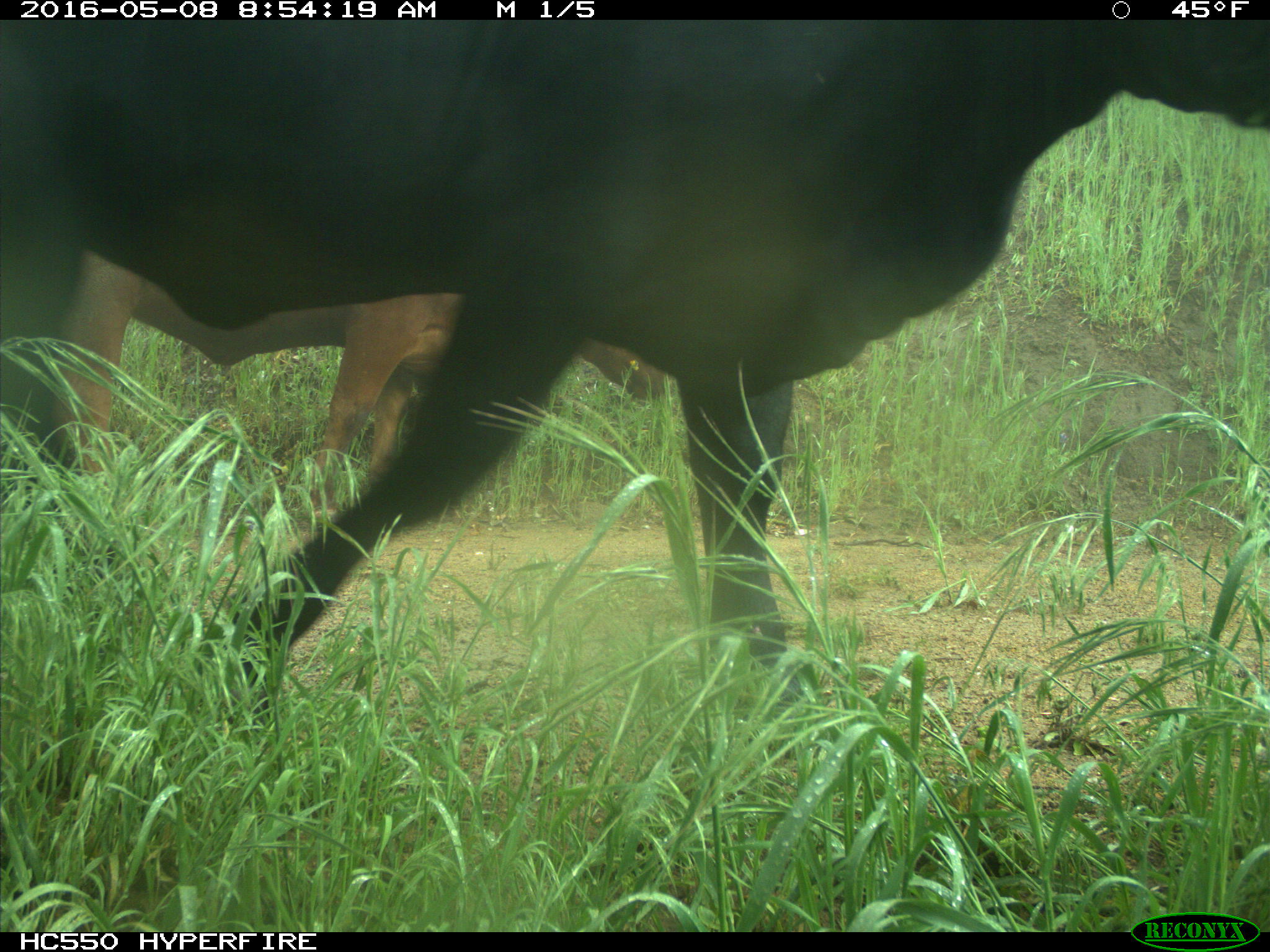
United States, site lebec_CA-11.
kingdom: Animalia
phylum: Chordata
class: Mammalia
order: Artiodactyla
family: Bovidae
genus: Bos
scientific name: Bos taurus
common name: domestic cow